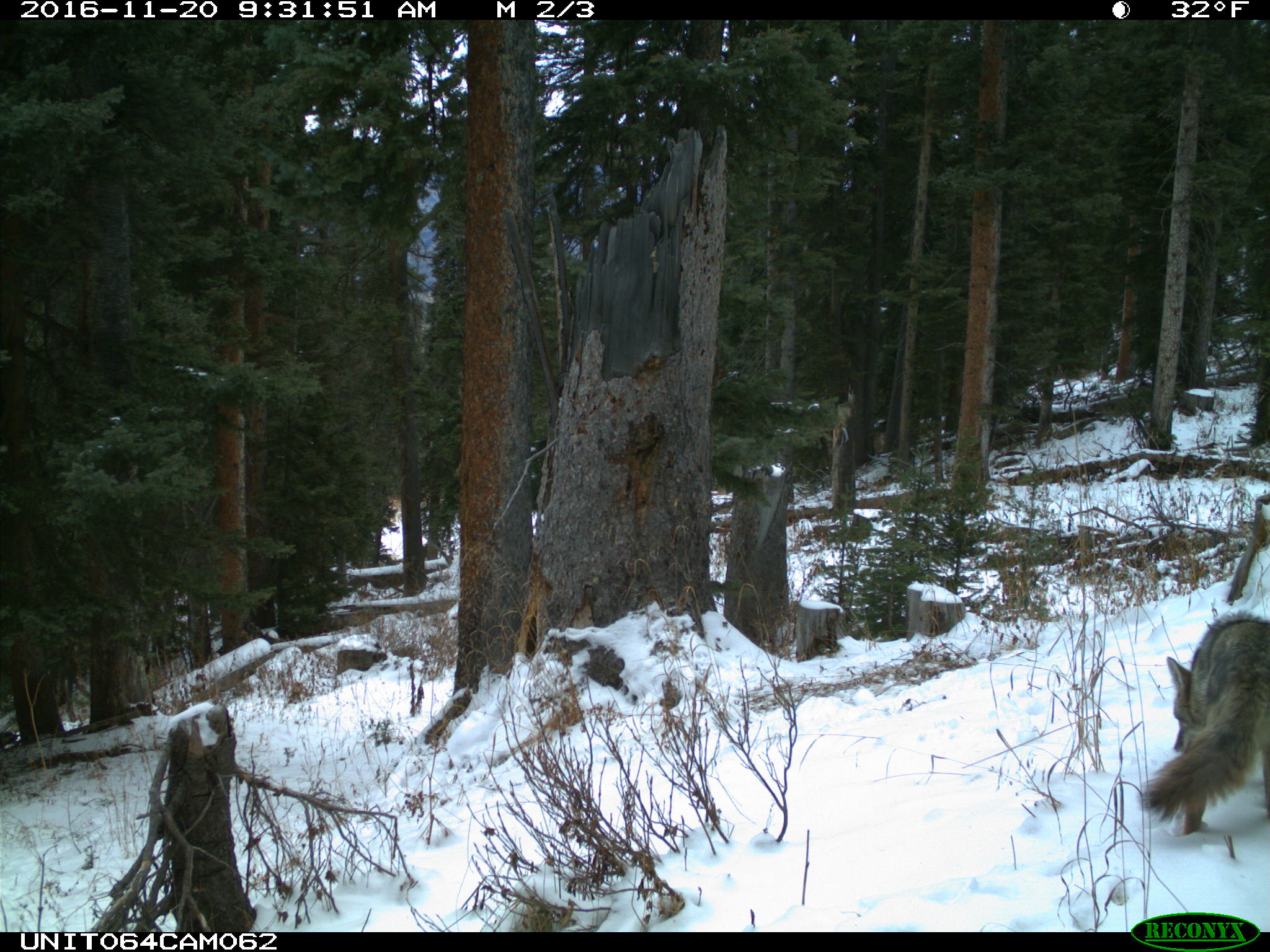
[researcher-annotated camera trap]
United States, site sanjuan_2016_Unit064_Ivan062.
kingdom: Animalia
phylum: Chordata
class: Mammalia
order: Carnivora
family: Canidae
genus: Canis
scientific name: Canis latrans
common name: coyote